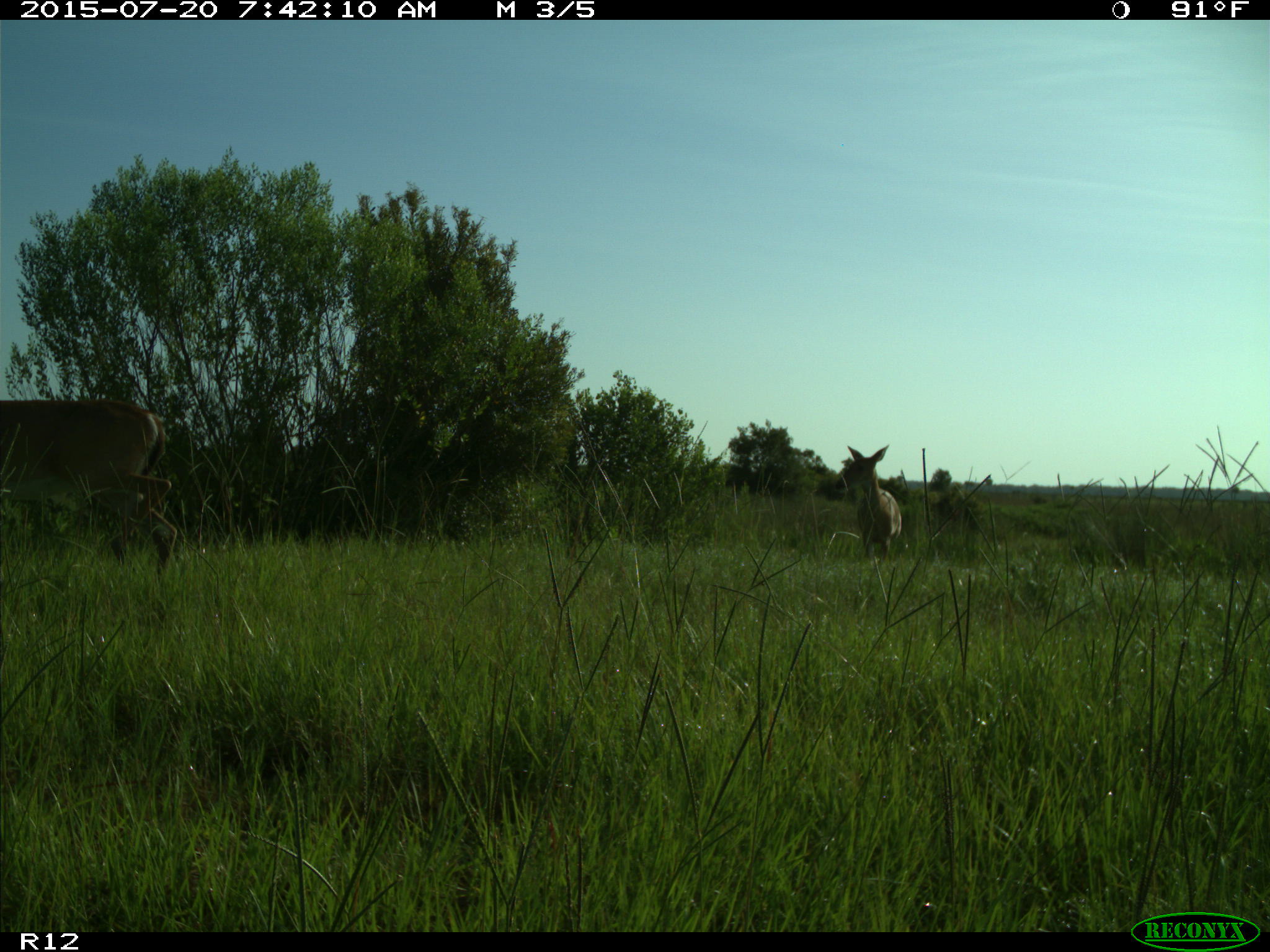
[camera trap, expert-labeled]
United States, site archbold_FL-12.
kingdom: Animalia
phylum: Chordata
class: Mammalia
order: Artiodactyla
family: Cervidae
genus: Odocoileus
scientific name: Odocoileus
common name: deer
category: unidentified deer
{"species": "unidentified deer (deer) (Odocoileus)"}